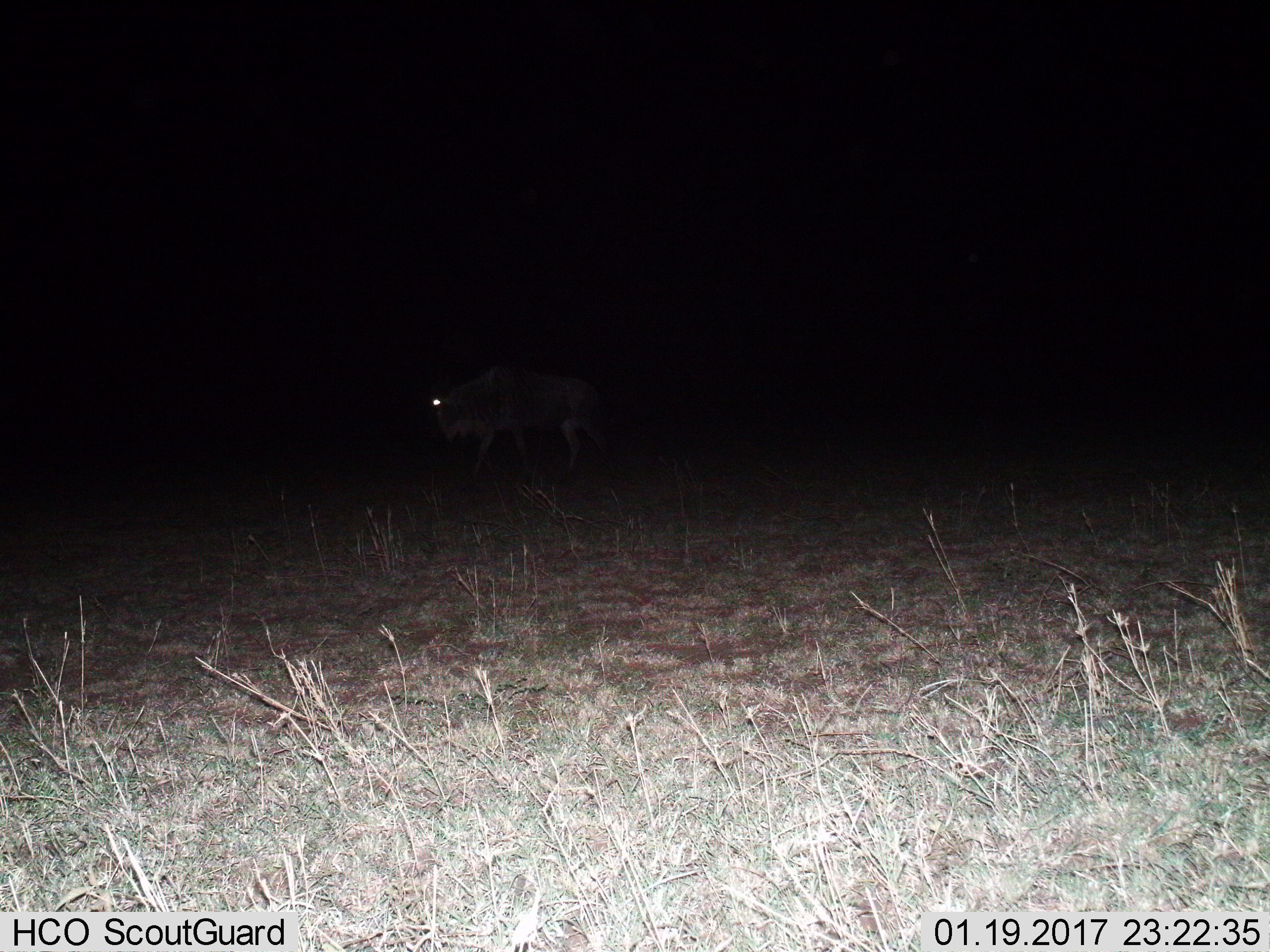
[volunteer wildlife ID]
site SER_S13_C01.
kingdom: Animalia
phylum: Chordata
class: Mammalia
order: Artiodactyla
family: Bovidae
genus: Connochaetes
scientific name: Connochaetes taurinus taurinus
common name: blue wildebeest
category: wildebeestblue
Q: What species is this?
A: Wildebeestblue (blue wildebeest) (Connochaetes taurinus taurinus).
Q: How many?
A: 1.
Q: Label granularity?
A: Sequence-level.